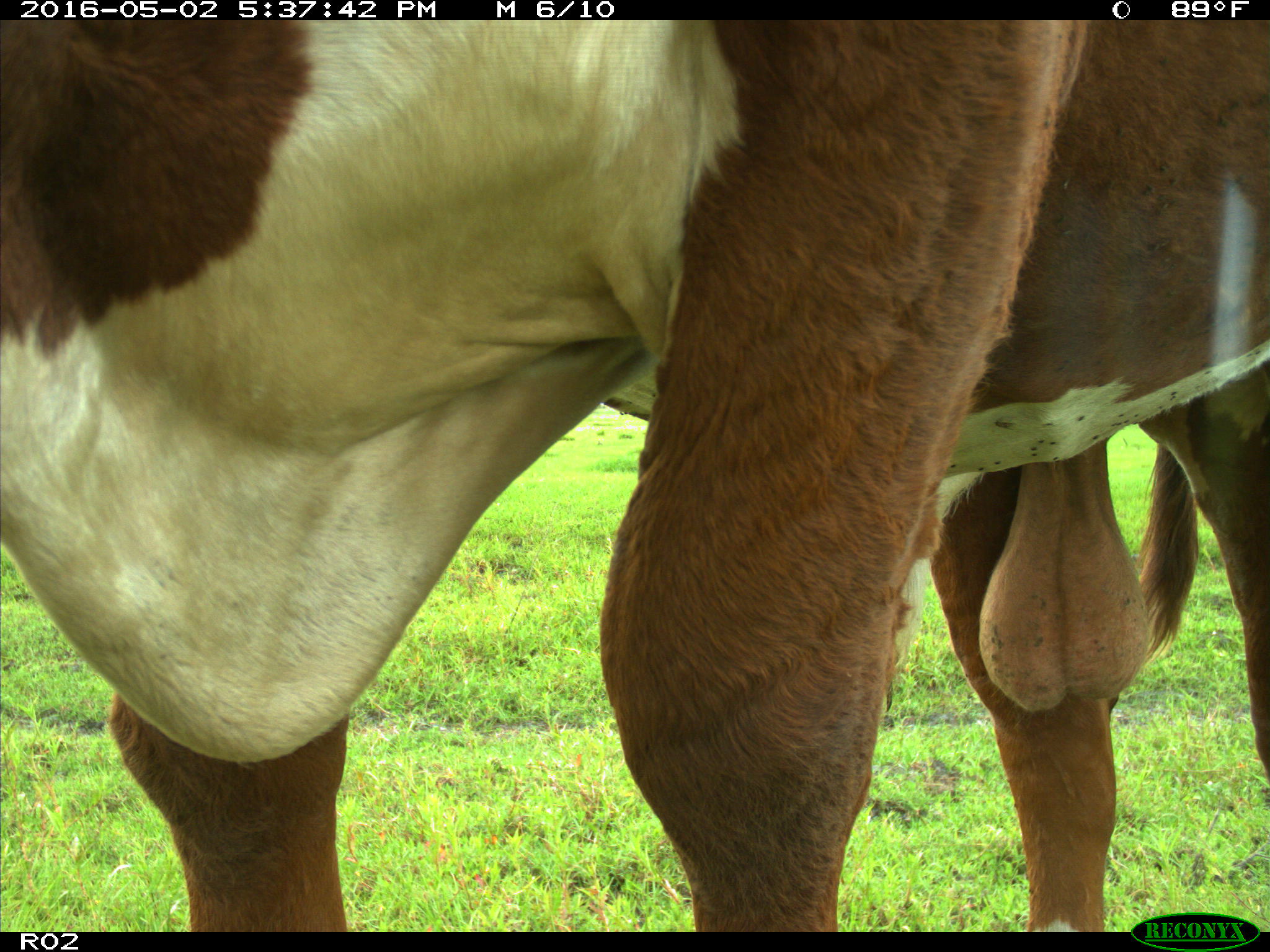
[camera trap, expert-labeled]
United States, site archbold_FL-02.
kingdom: Animalia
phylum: Chordata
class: Mammalia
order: Artiodactyla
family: Bovidae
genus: Bos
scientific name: Bos taurus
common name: domestic cow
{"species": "Bos taurus (domestic cow)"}